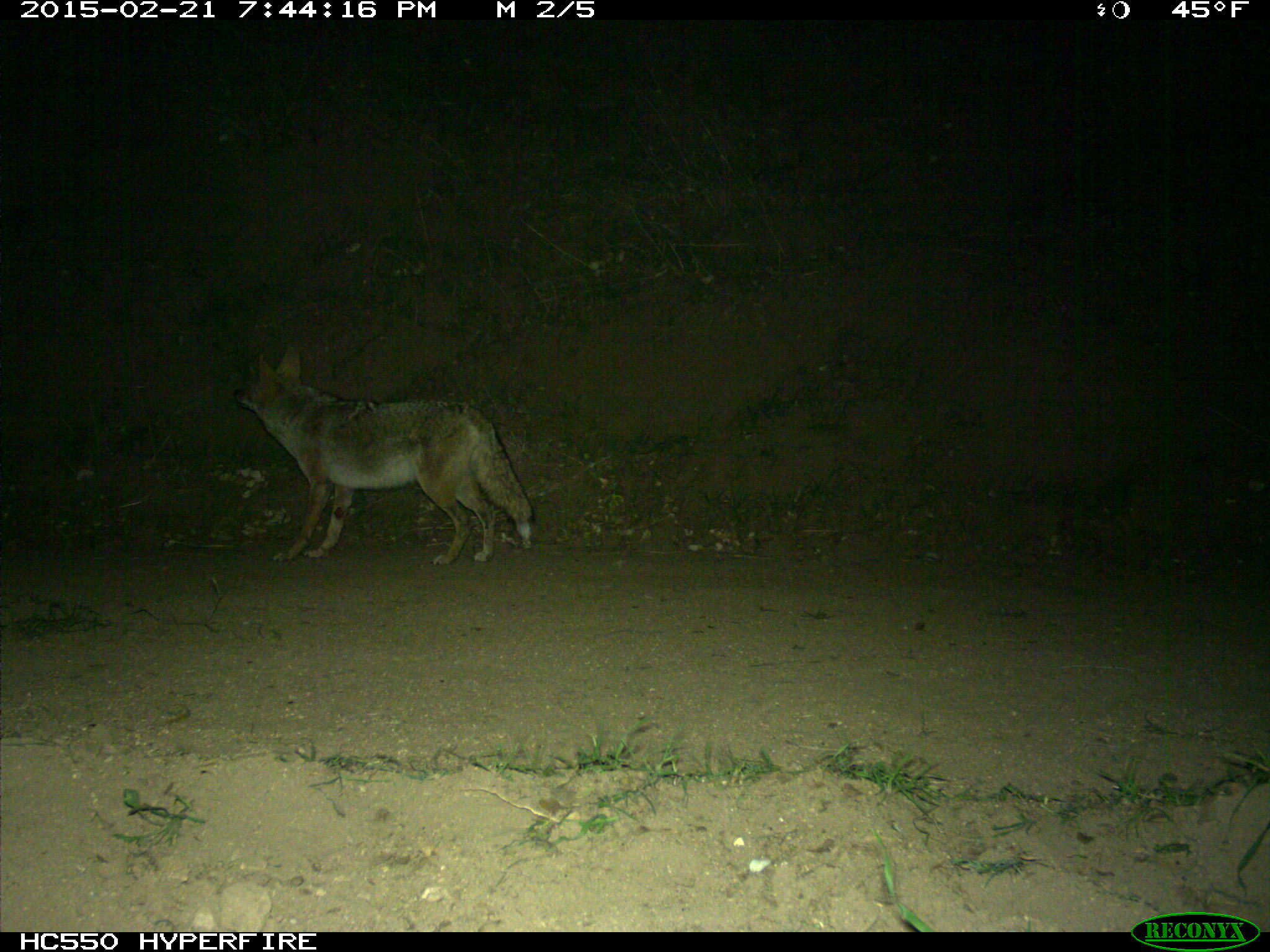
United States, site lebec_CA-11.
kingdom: Animalia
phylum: Chordata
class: Mammalia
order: Carnivora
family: Canidae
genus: Canis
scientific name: Canis latrans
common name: coyote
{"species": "Canis latrans (coyote)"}